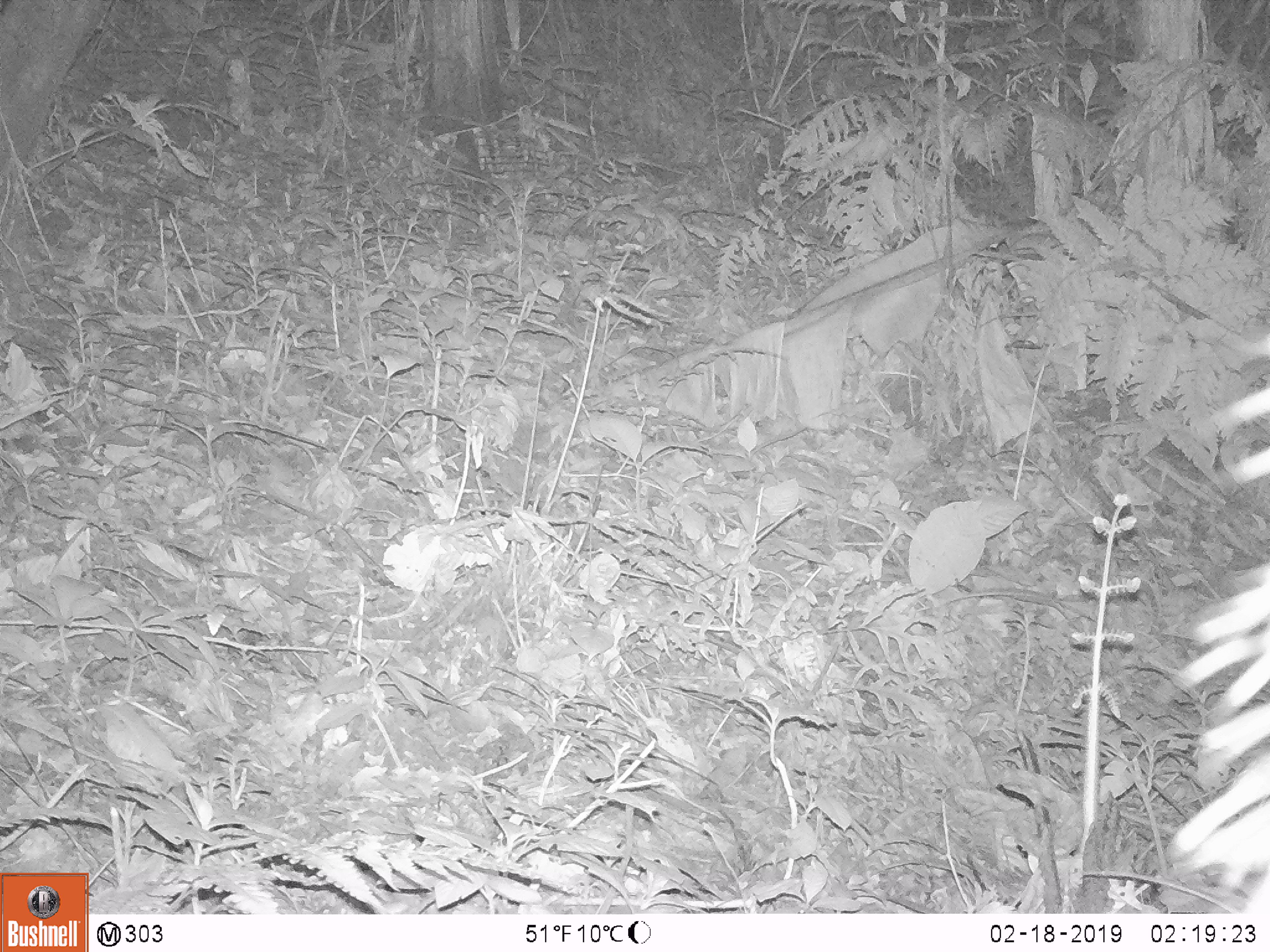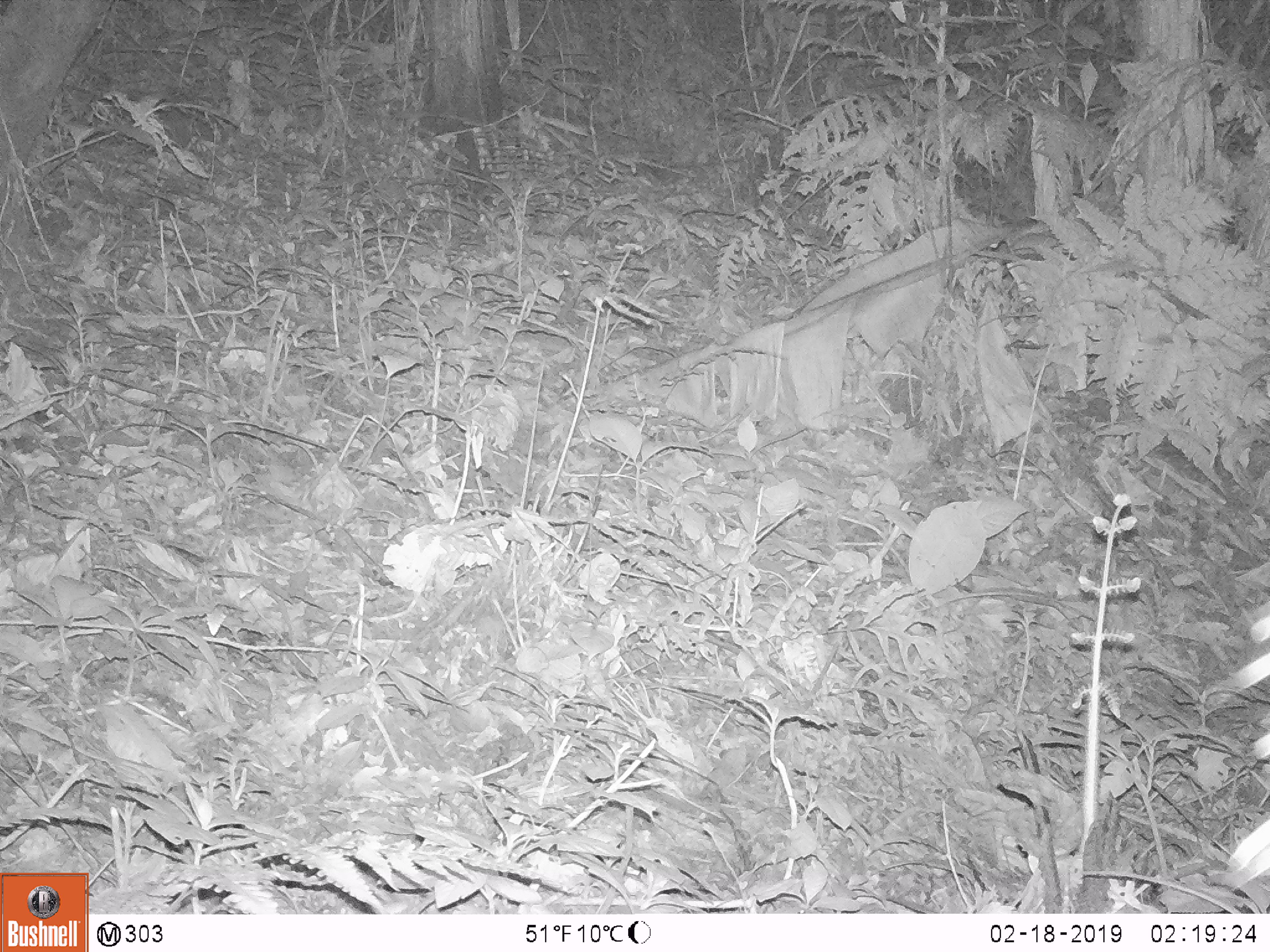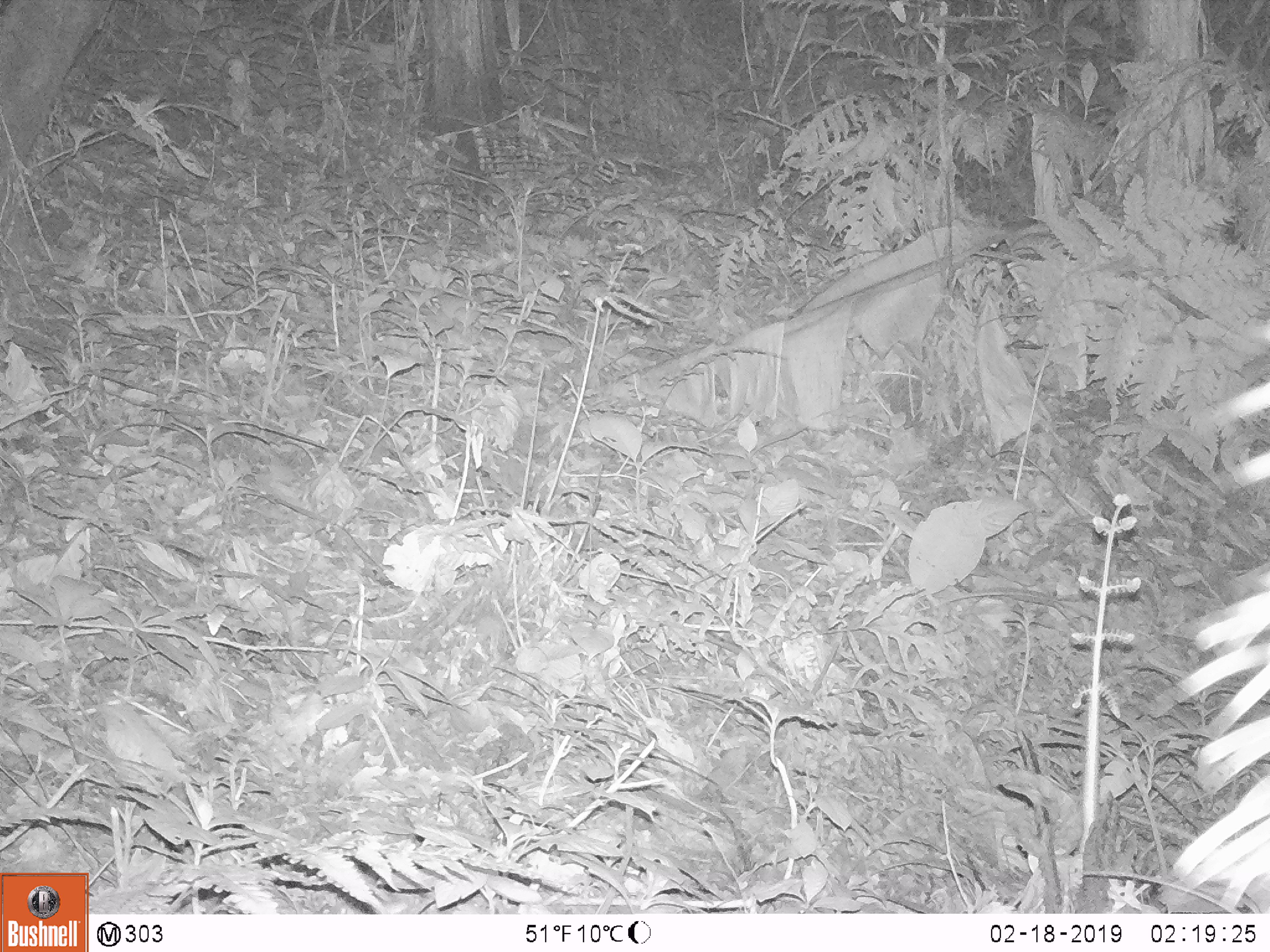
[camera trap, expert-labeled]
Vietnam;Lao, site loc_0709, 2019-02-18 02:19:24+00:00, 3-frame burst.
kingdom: Animalia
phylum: Chordata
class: Mammalia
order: Artiodactyla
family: Bovidae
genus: Capricornis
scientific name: Capricornis sumatraensis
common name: chinese serow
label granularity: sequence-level